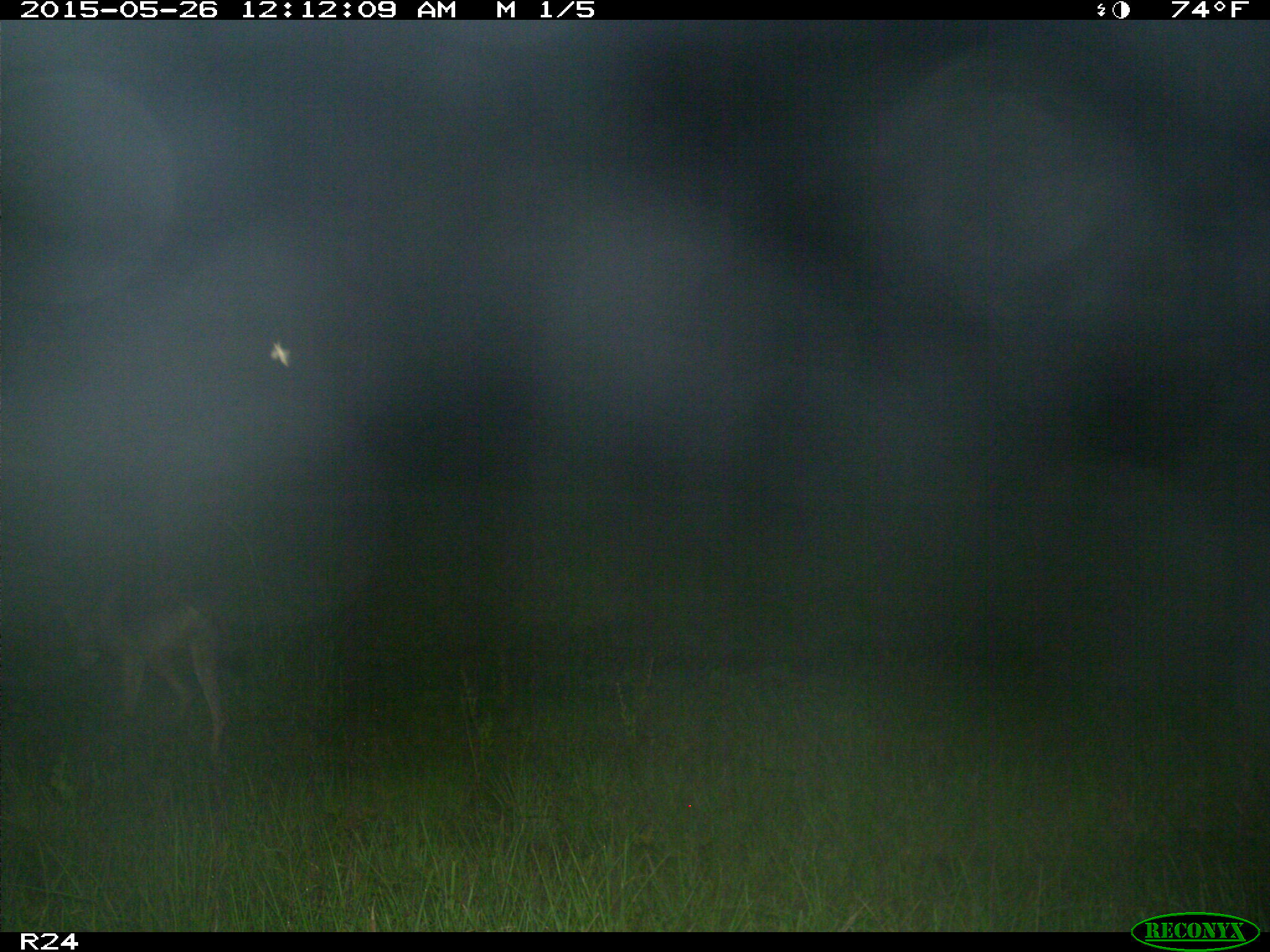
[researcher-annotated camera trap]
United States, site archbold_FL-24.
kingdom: Animalia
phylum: Chordata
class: Mammalia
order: Artiodactyla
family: Suidae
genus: Sus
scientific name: Sus scrofa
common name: wild boar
Sus scrofa (wild boar).